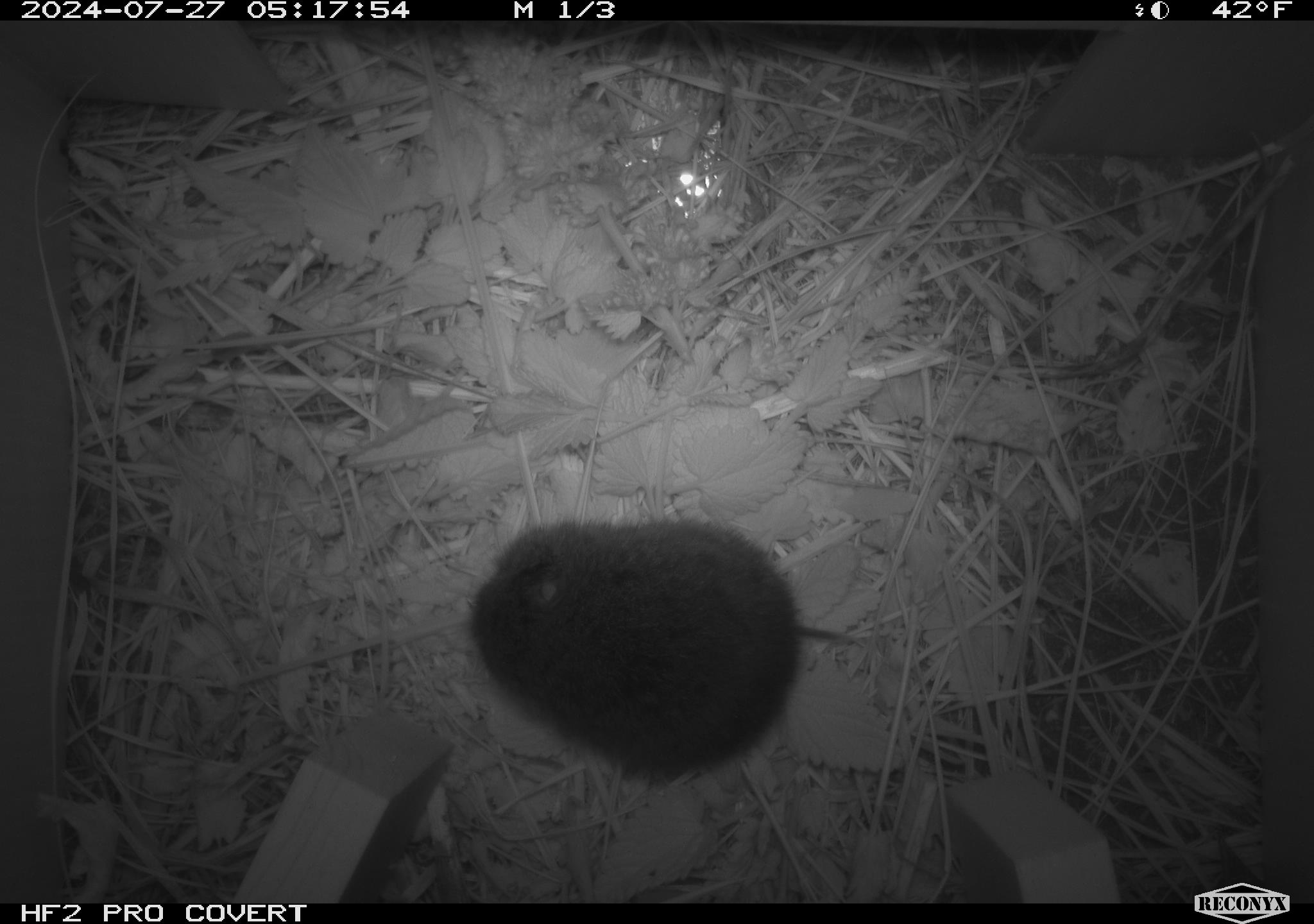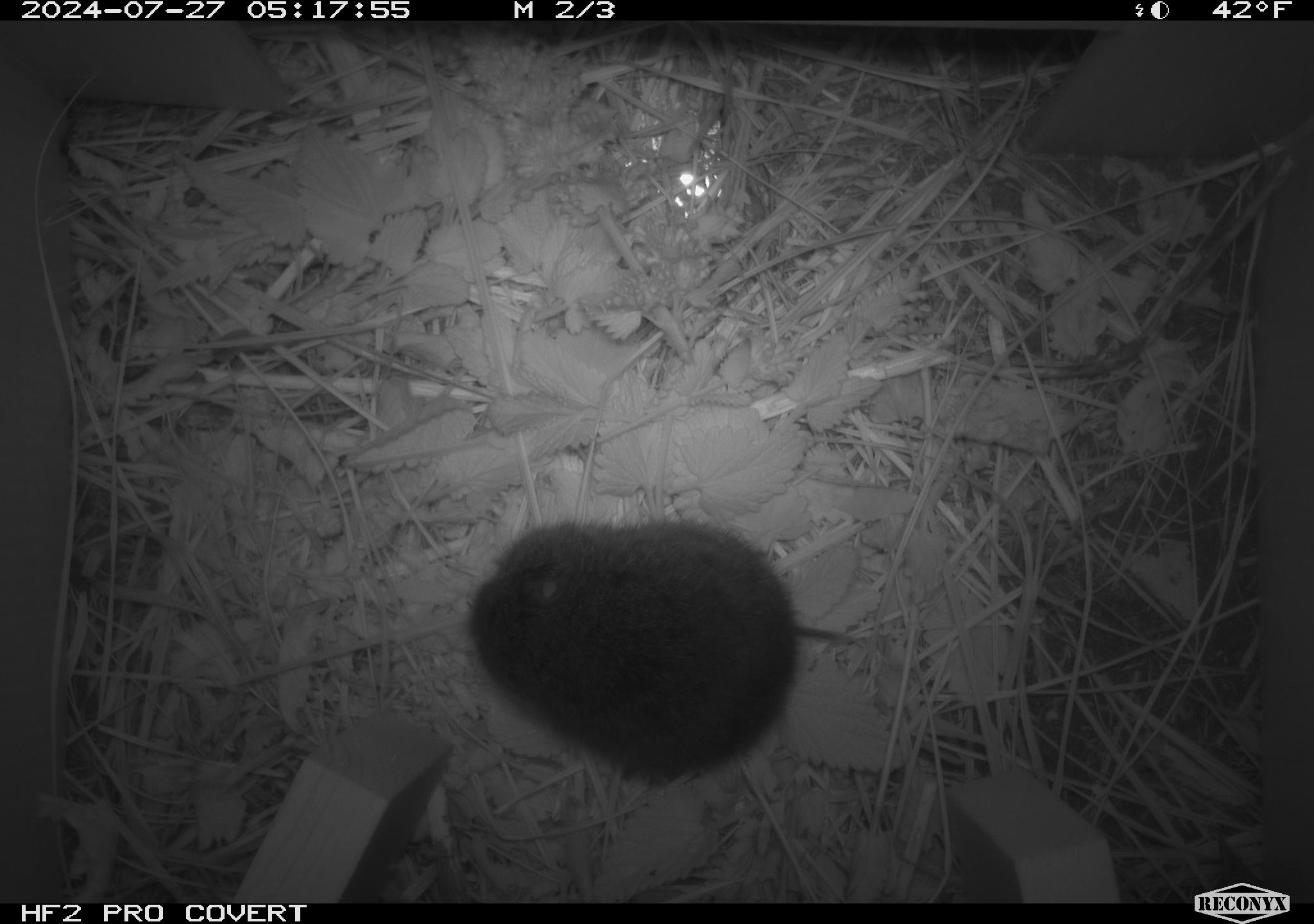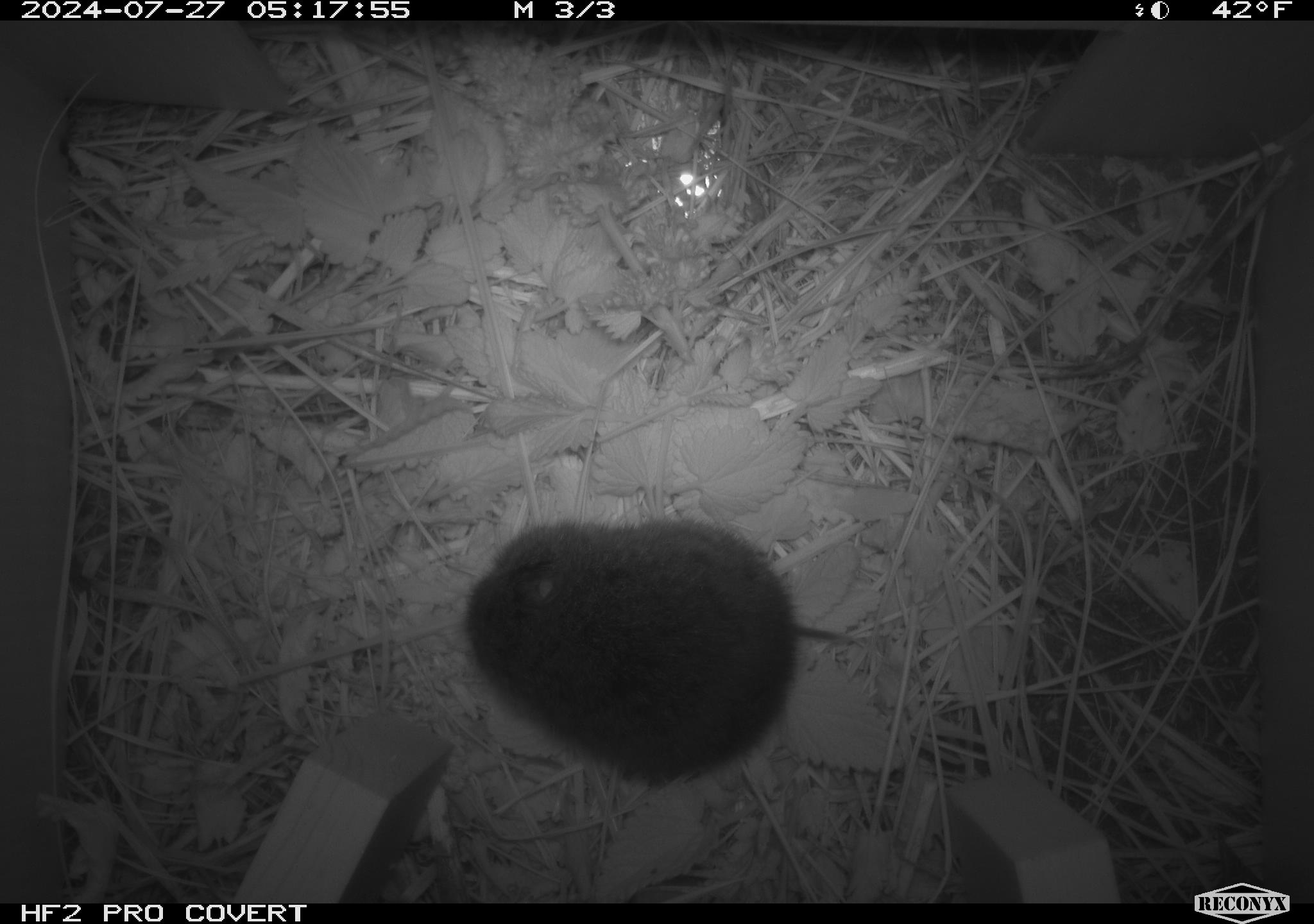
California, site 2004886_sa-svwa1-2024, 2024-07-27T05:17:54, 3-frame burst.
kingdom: Animalia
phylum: Chordata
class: Mammalia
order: Rodentia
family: Cricetidae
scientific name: Arvicolinae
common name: voles, lemmings, and muskrats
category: arvicolinae subfamily